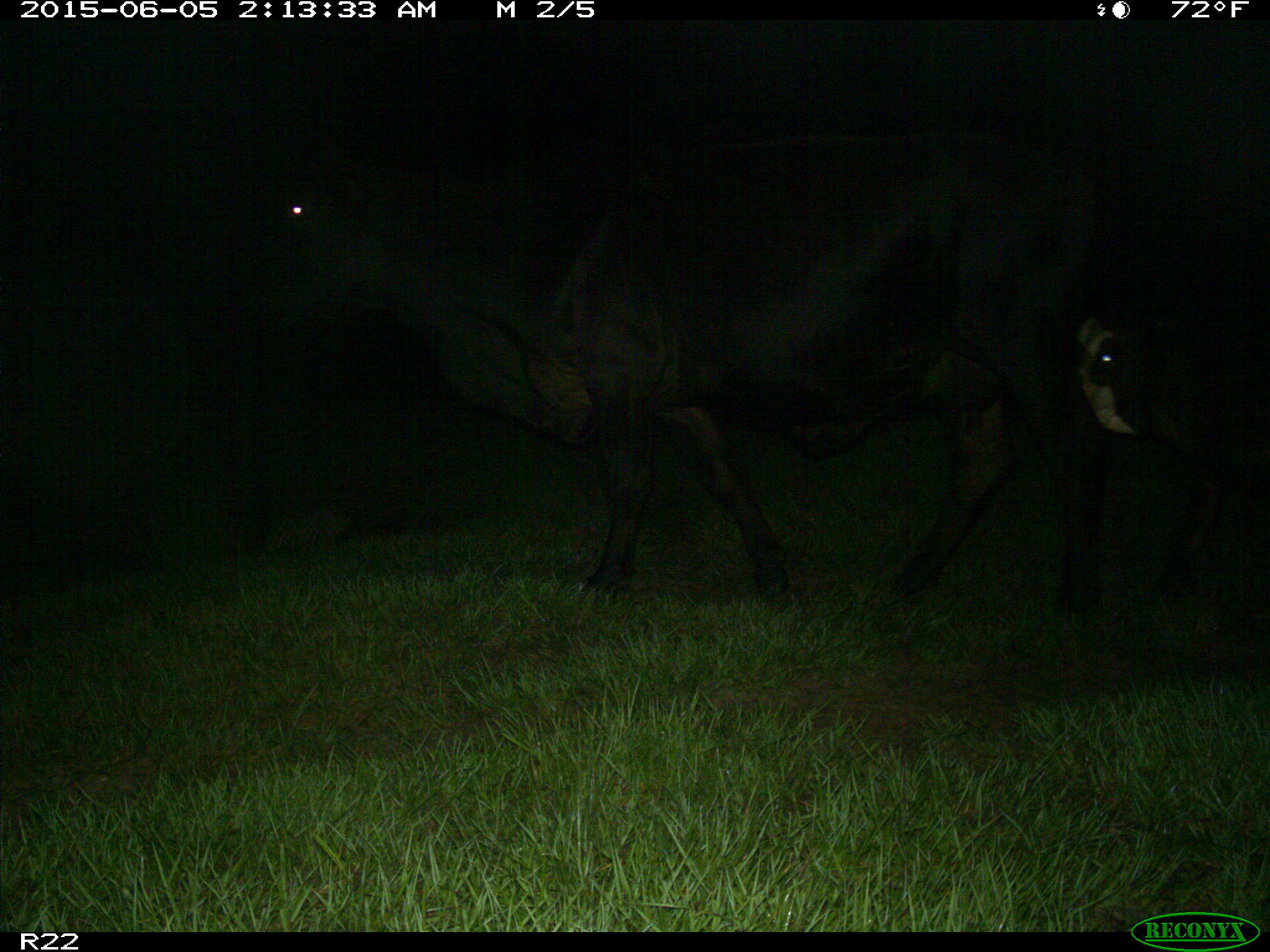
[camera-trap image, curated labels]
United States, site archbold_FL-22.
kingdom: Animalia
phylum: Chordata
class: Mammalia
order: Artiodactyla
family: Bovidae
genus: Bos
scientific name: Bos taurus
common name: domestic cow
Bos taurus (domestic cow).